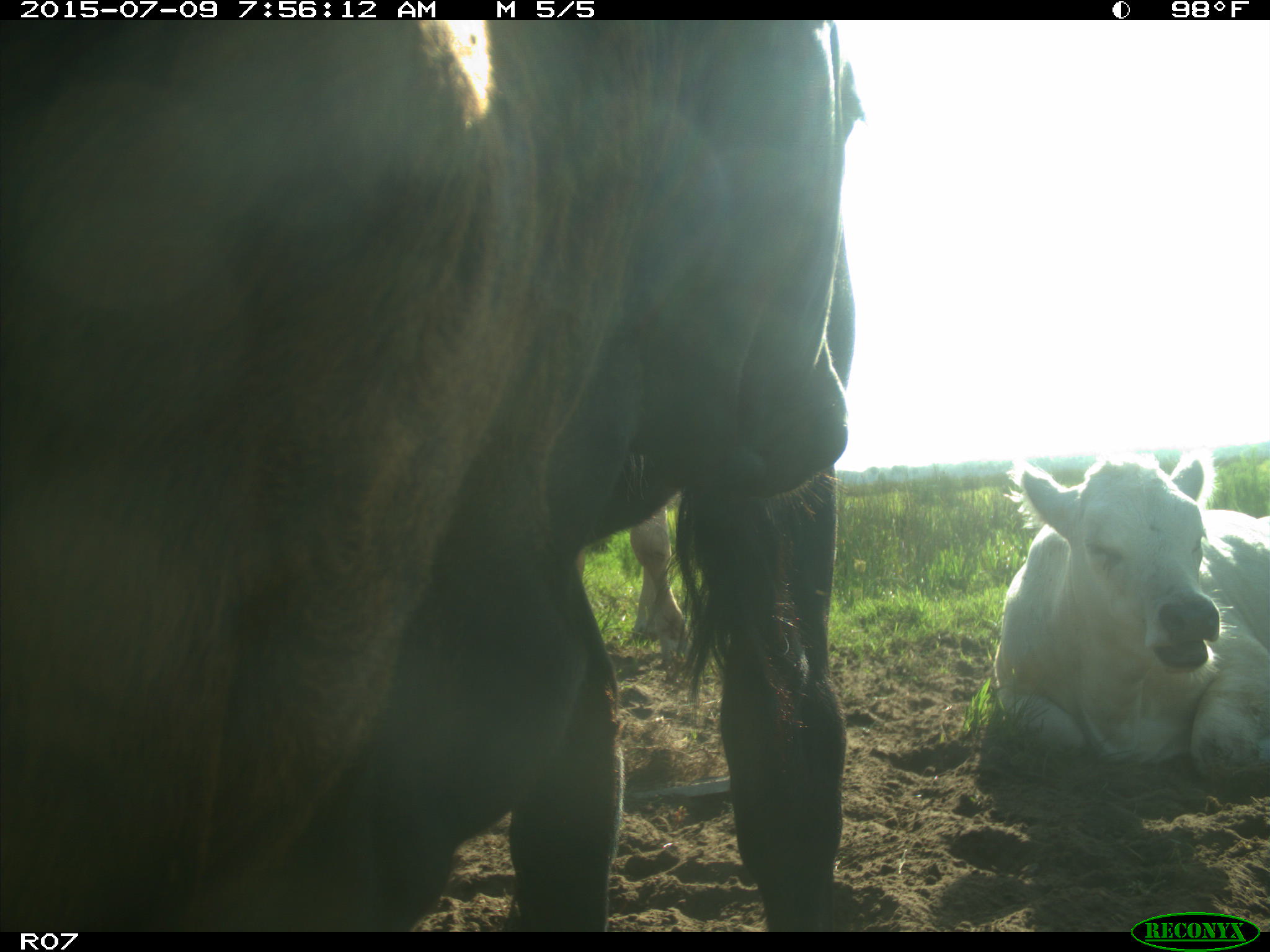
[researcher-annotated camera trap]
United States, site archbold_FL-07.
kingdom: Animalia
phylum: Chordata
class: Mammalia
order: Artiodactyla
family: Bovidae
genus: Bos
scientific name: Bos taurus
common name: domestic cow